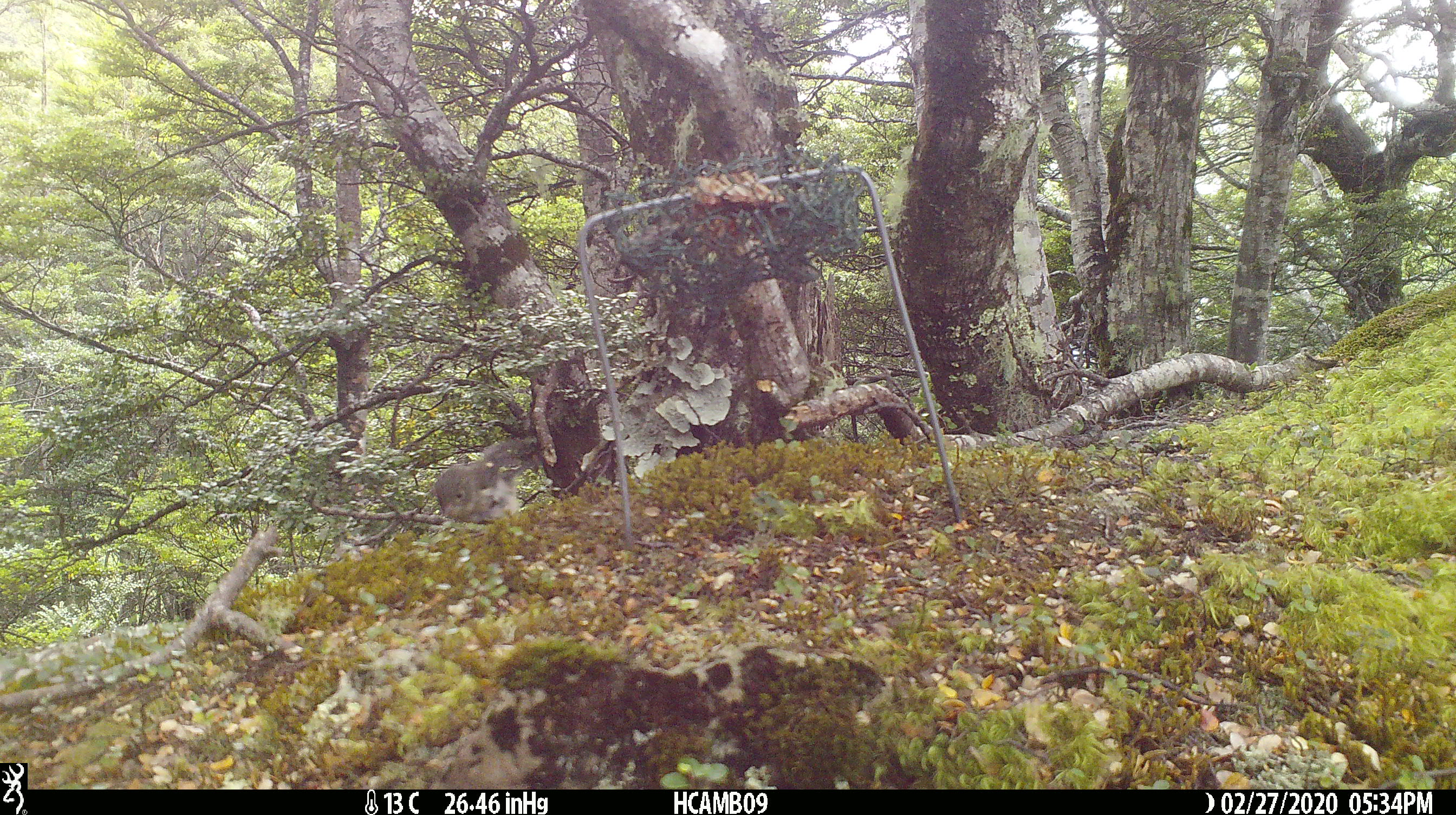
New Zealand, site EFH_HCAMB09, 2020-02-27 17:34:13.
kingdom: Animalia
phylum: Chordata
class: Aves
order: Passeriformes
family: Petroicidae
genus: Petroica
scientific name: Petroica australis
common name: new zealand robin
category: robin